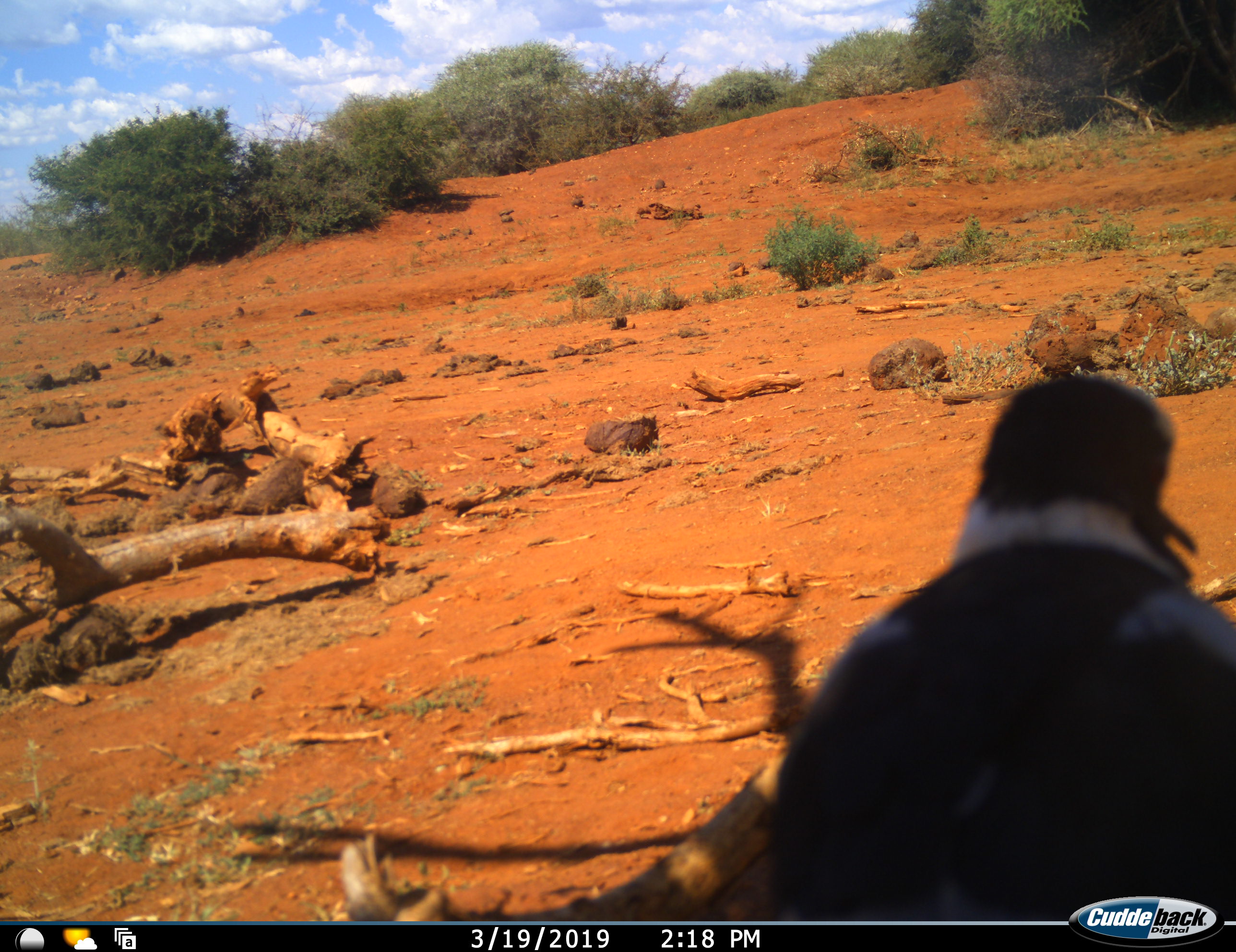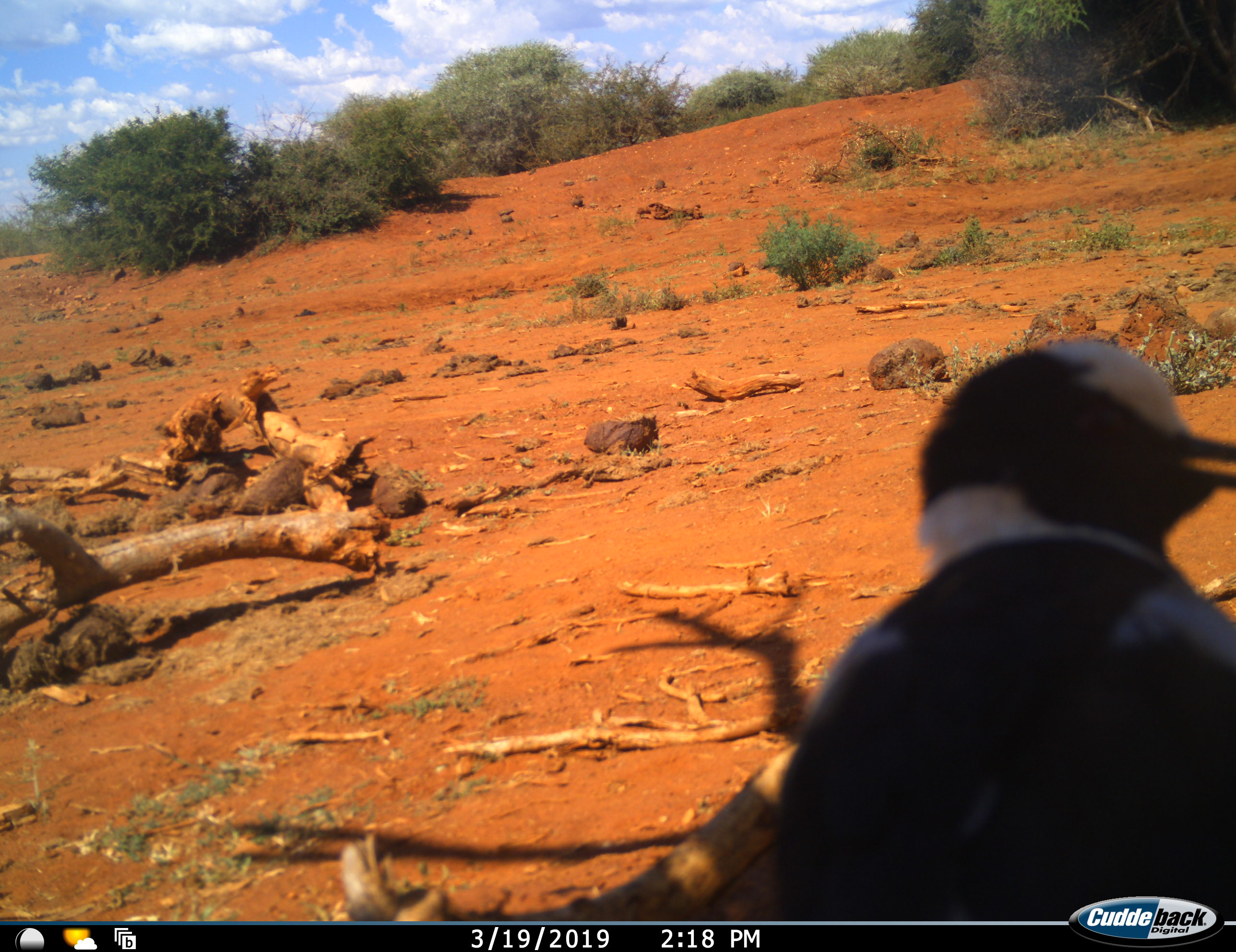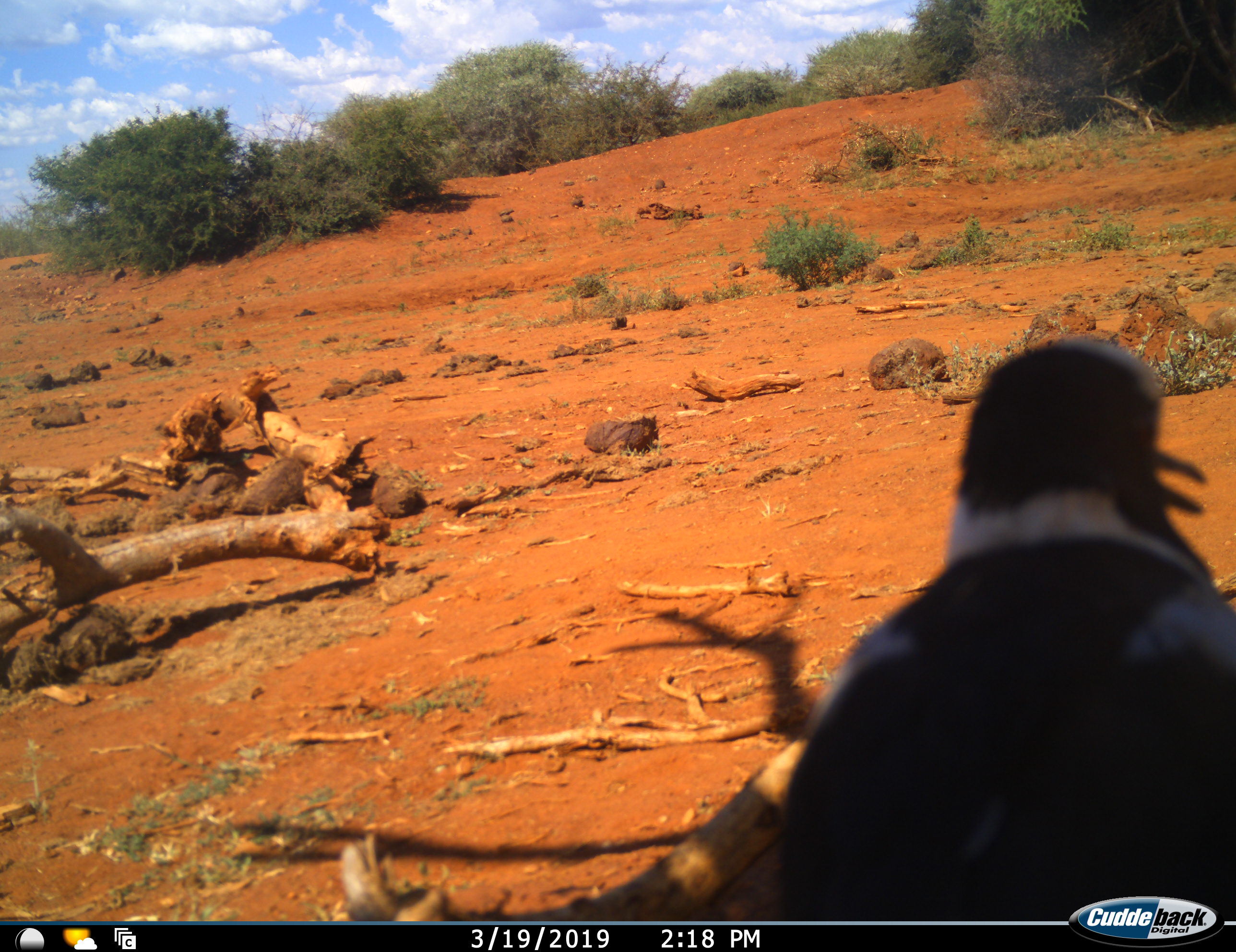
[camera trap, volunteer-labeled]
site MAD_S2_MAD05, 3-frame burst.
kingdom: Animalia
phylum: Chordata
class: Aves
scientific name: Aves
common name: bird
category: birdother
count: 1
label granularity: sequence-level